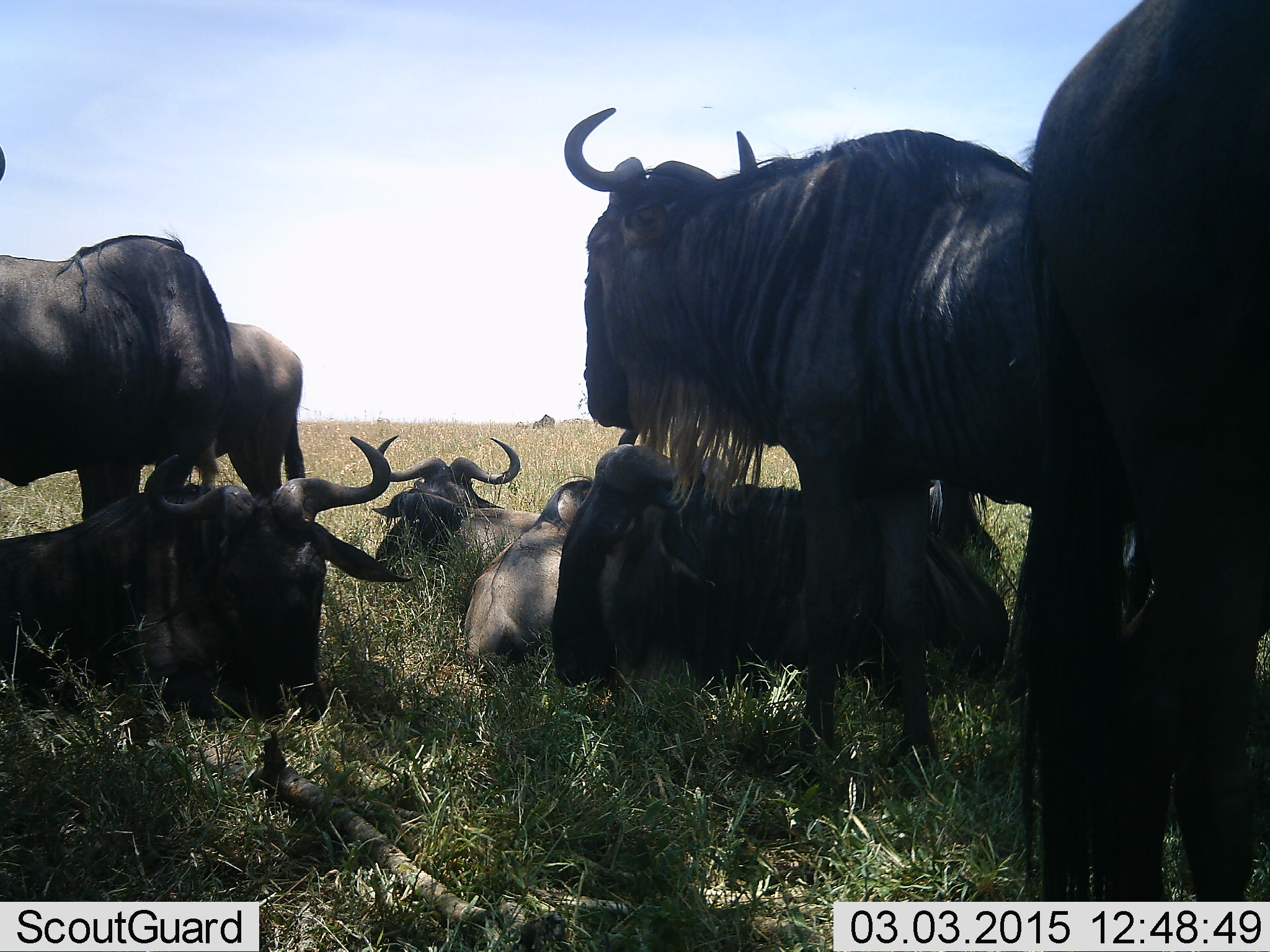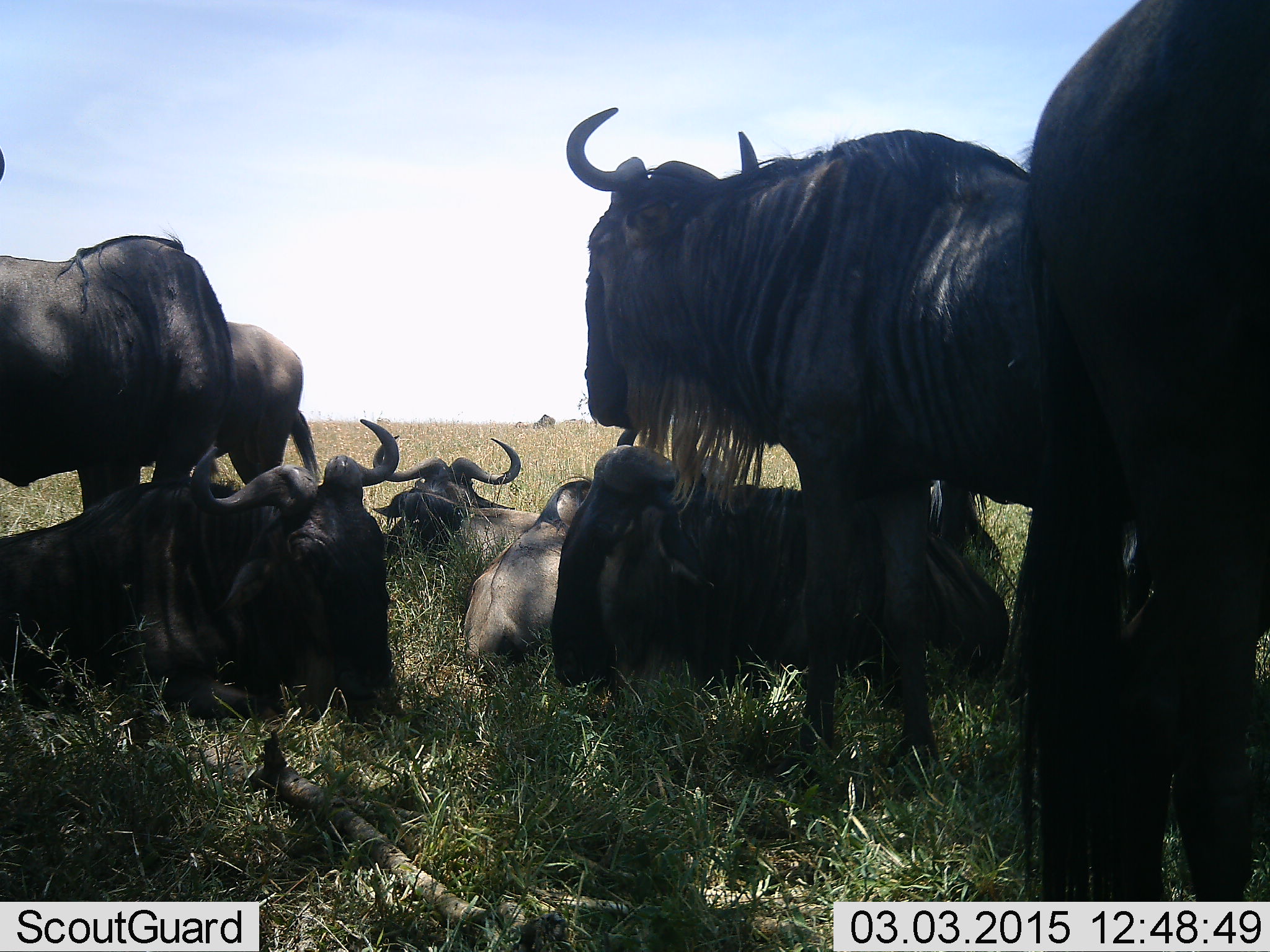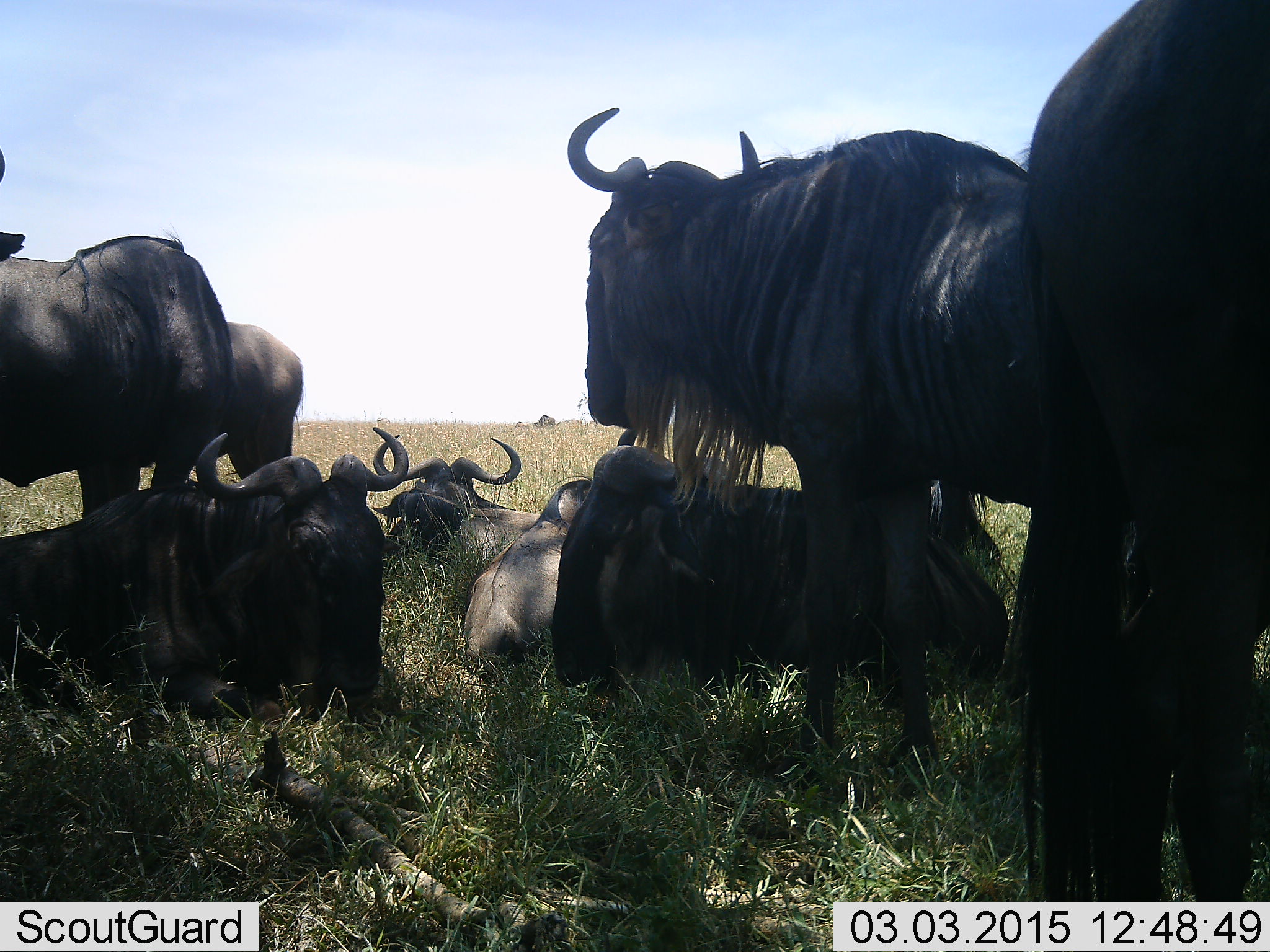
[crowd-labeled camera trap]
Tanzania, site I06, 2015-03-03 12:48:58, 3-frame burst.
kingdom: Animalia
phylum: Chordata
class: Mammalia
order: Artiodactyla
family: Bovidae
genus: Connochaetes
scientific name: Connochaetes taurinus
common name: blue wildebeest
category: wildebeest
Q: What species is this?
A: Wildebeest (blue wildebeest) (Connochaetes taurinus).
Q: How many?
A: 8.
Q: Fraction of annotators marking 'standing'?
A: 80%.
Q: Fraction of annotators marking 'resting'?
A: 100%.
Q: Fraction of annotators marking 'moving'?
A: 0%.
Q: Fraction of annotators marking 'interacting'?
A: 10%.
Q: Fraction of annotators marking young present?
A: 0%.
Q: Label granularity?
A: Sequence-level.